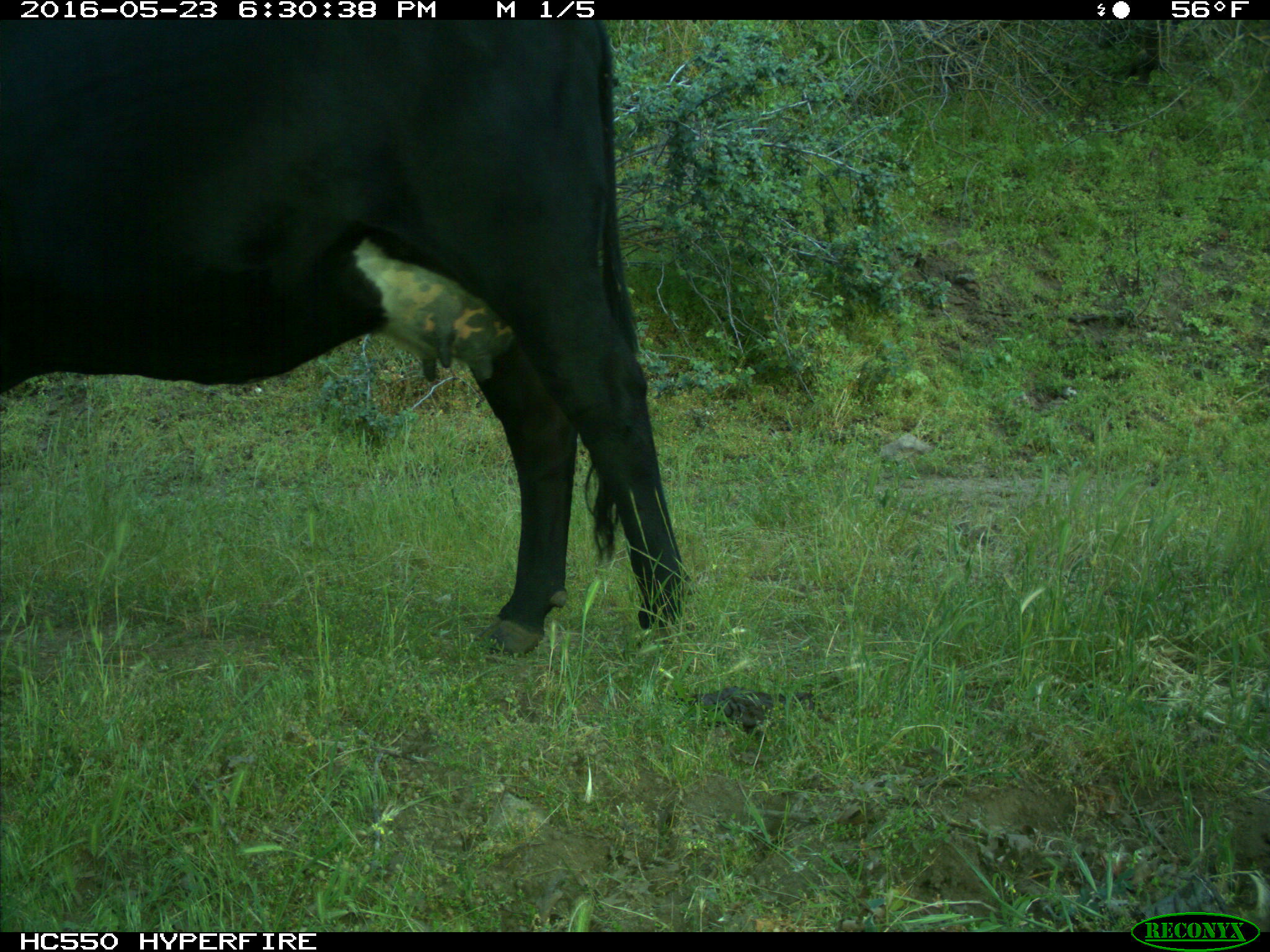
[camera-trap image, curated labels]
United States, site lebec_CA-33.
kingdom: Animalia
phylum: Chordata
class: Mammalia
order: Artiodactyla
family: Bovidae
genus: Bos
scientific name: Bos taurus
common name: domestic cow